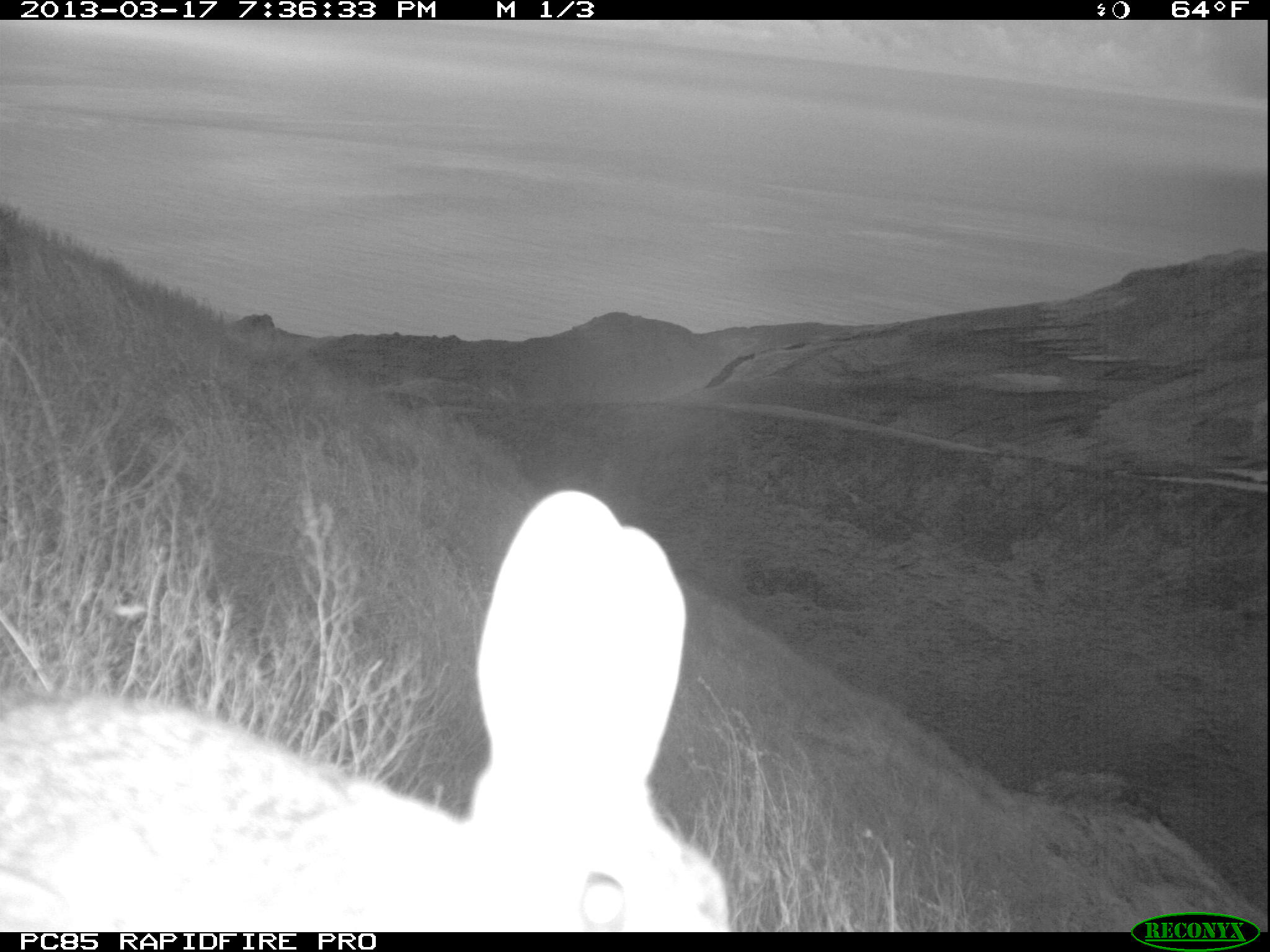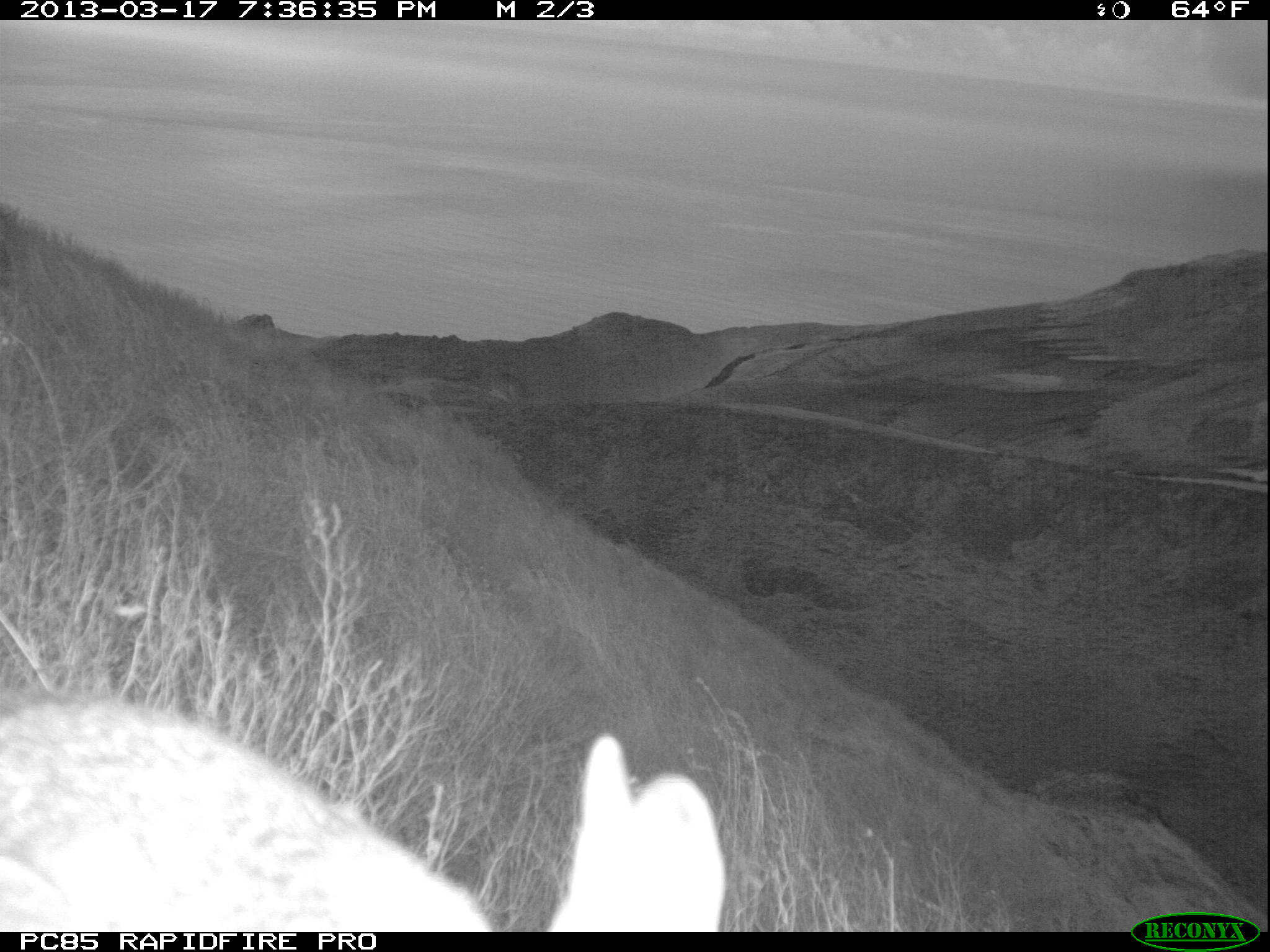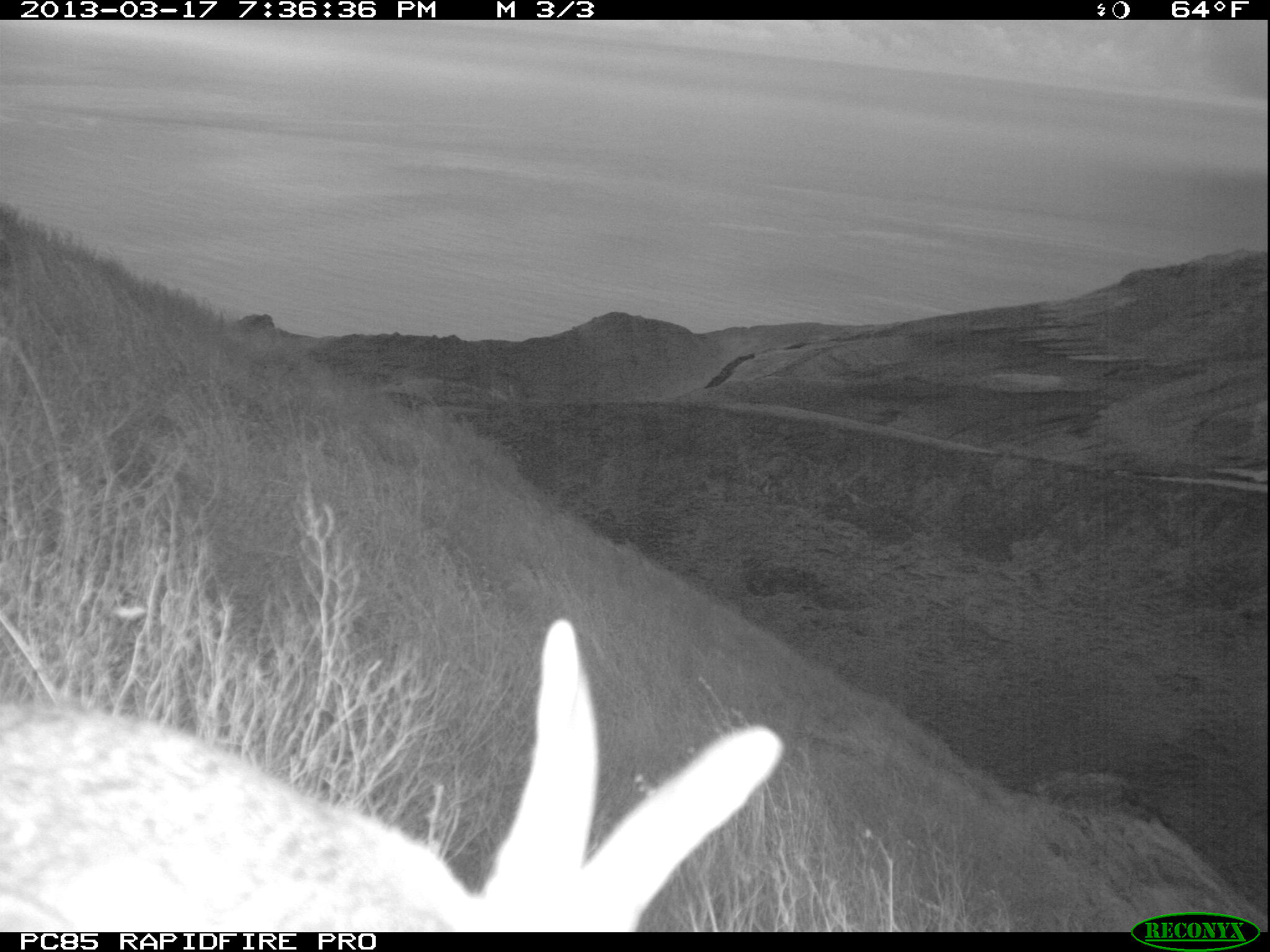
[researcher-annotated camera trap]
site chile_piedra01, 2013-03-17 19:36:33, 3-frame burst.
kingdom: Animalia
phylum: Chordata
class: Mammalia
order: Lagomorpha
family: Leporidae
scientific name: Leporidae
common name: rabbits and hares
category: rabbit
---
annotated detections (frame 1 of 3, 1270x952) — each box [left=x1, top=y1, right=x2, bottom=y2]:
rabbit: [left=0, top=488, right=739, bottom=933]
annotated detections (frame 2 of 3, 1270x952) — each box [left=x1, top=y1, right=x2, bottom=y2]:
rabbit: [left=0, top=692, right=740, bottom=932]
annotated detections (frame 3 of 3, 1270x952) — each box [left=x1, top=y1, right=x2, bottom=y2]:
rabbit: [left=0, top=623, right=787, bottom=928]